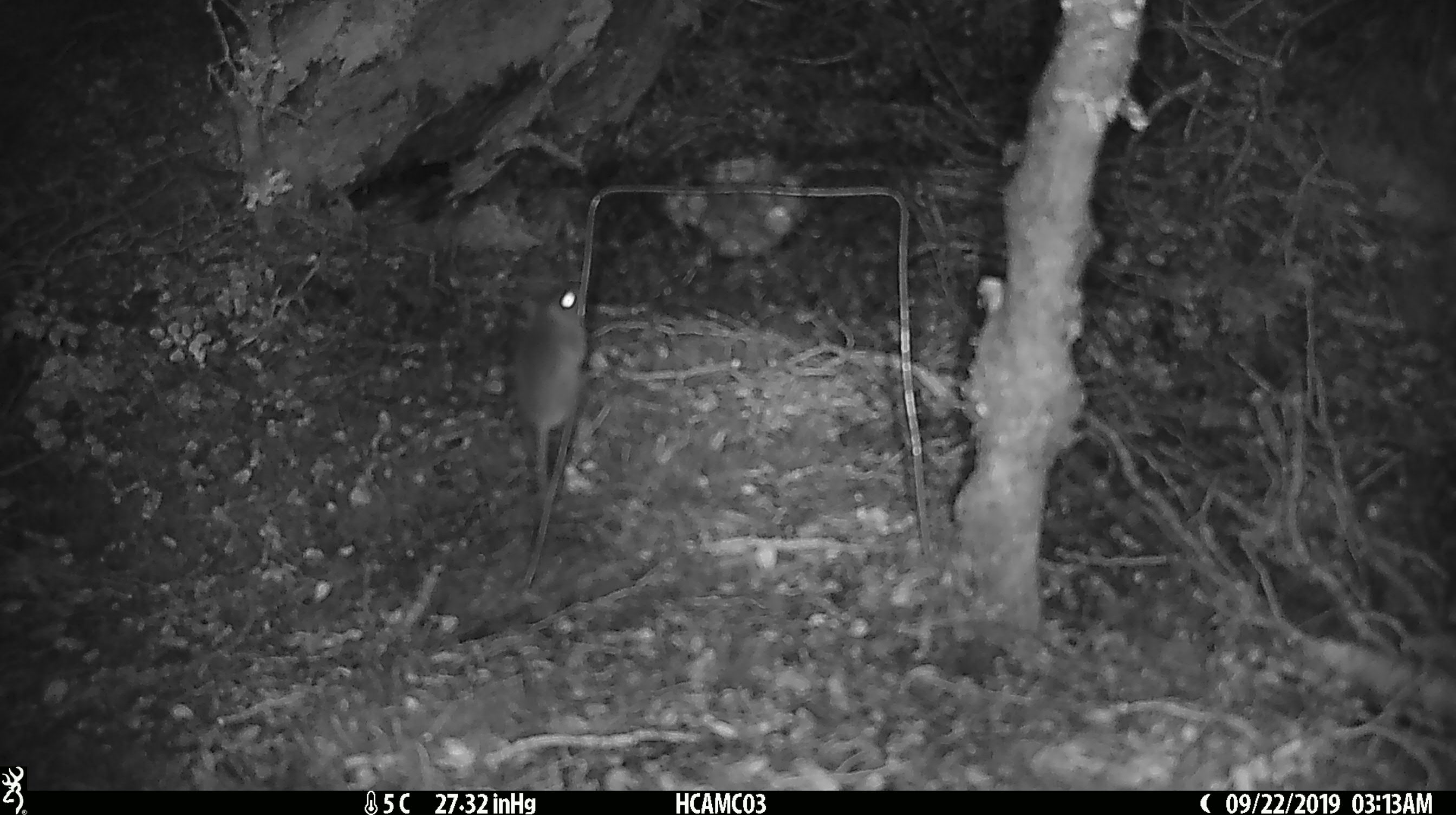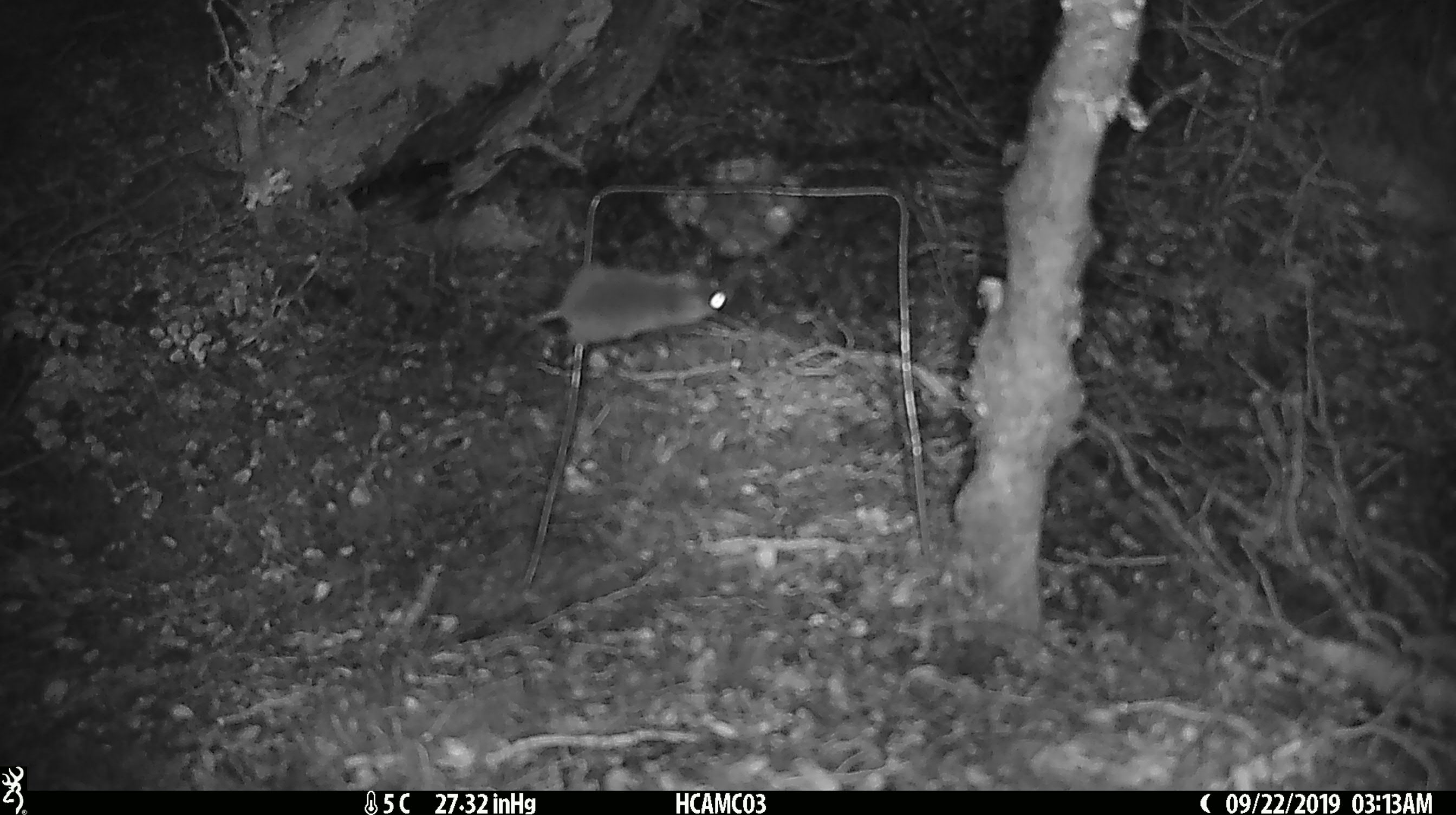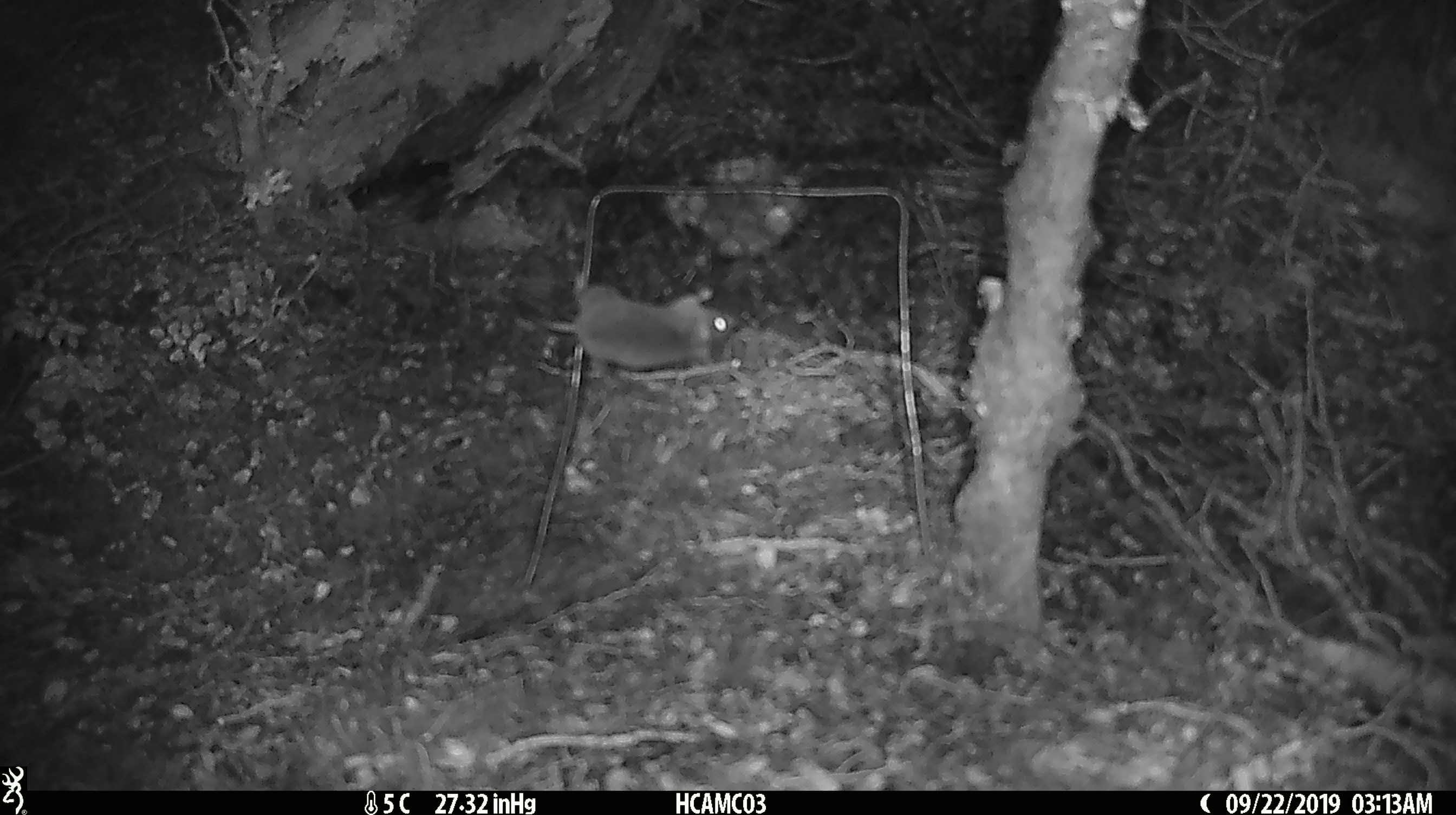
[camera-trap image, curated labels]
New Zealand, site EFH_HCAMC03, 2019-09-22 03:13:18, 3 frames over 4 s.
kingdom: Animalia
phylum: Chordata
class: Mammalia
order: Rodentia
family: Muridae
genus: Mus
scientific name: Mus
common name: mouse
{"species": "mouse (Mus)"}